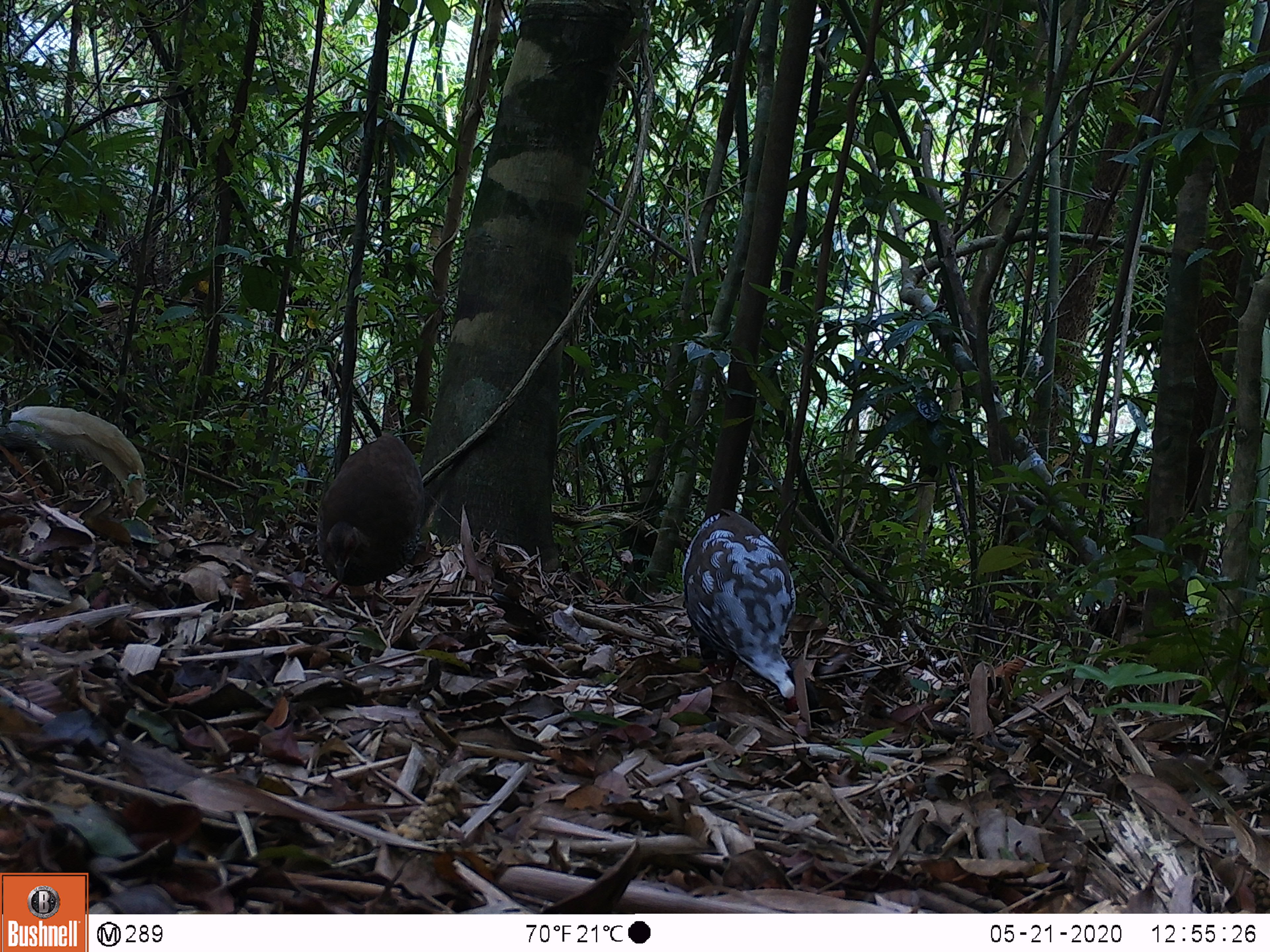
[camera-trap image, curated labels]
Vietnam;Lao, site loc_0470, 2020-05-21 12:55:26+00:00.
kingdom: Animalia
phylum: Chordata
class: Aves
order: Galliformes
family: Phasianidae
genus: Lophura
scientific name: Lophura nycthemera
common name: silver pheasant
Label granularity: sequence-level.